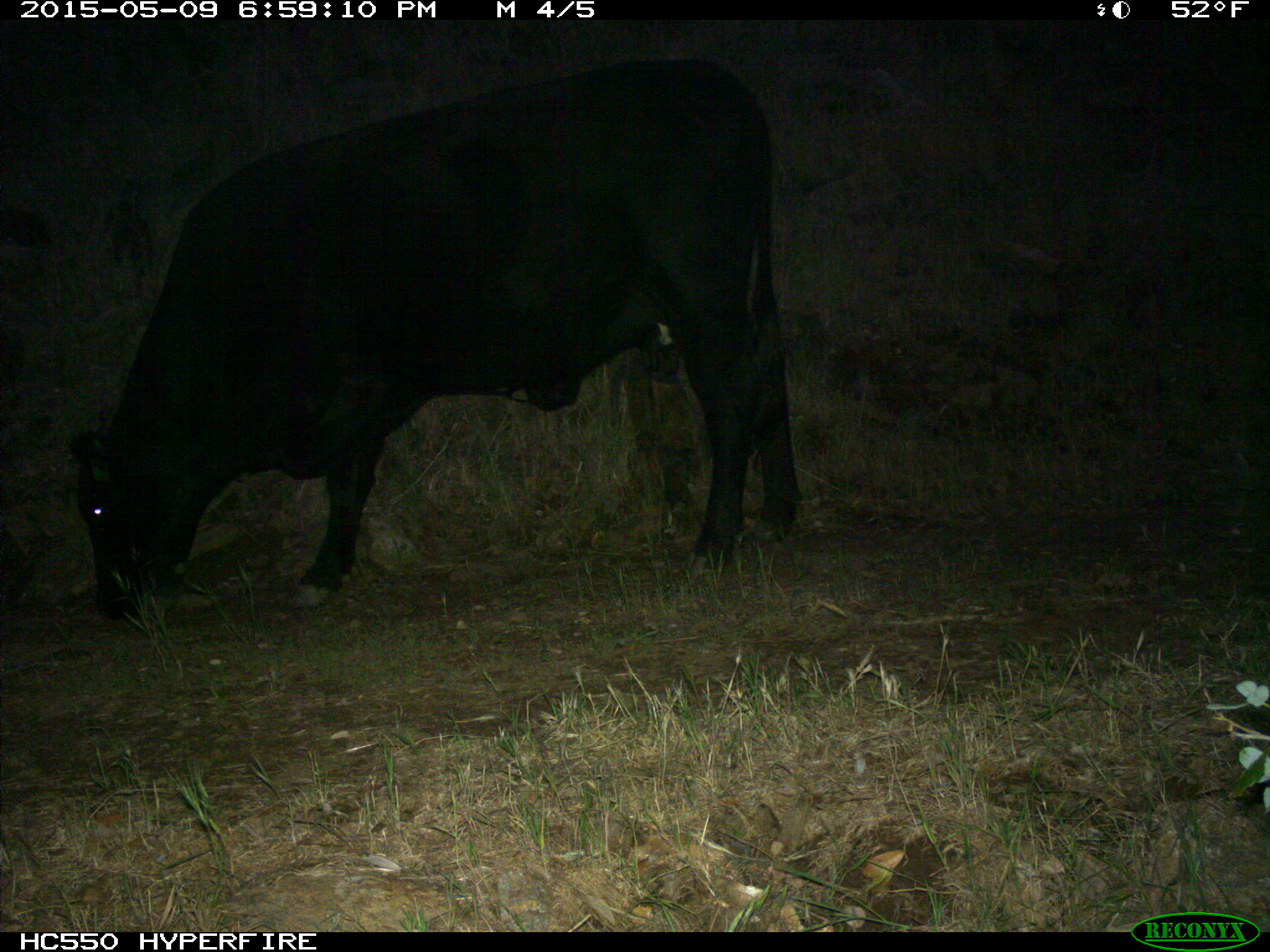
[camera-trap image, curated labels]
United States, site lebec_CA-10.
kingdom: Animalia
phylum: Chordata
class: Mammalia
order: Artiodactyla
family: Bovidae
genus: Bos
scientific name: Bos taurus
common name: domestic cow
Bos taurus (domestic cow).